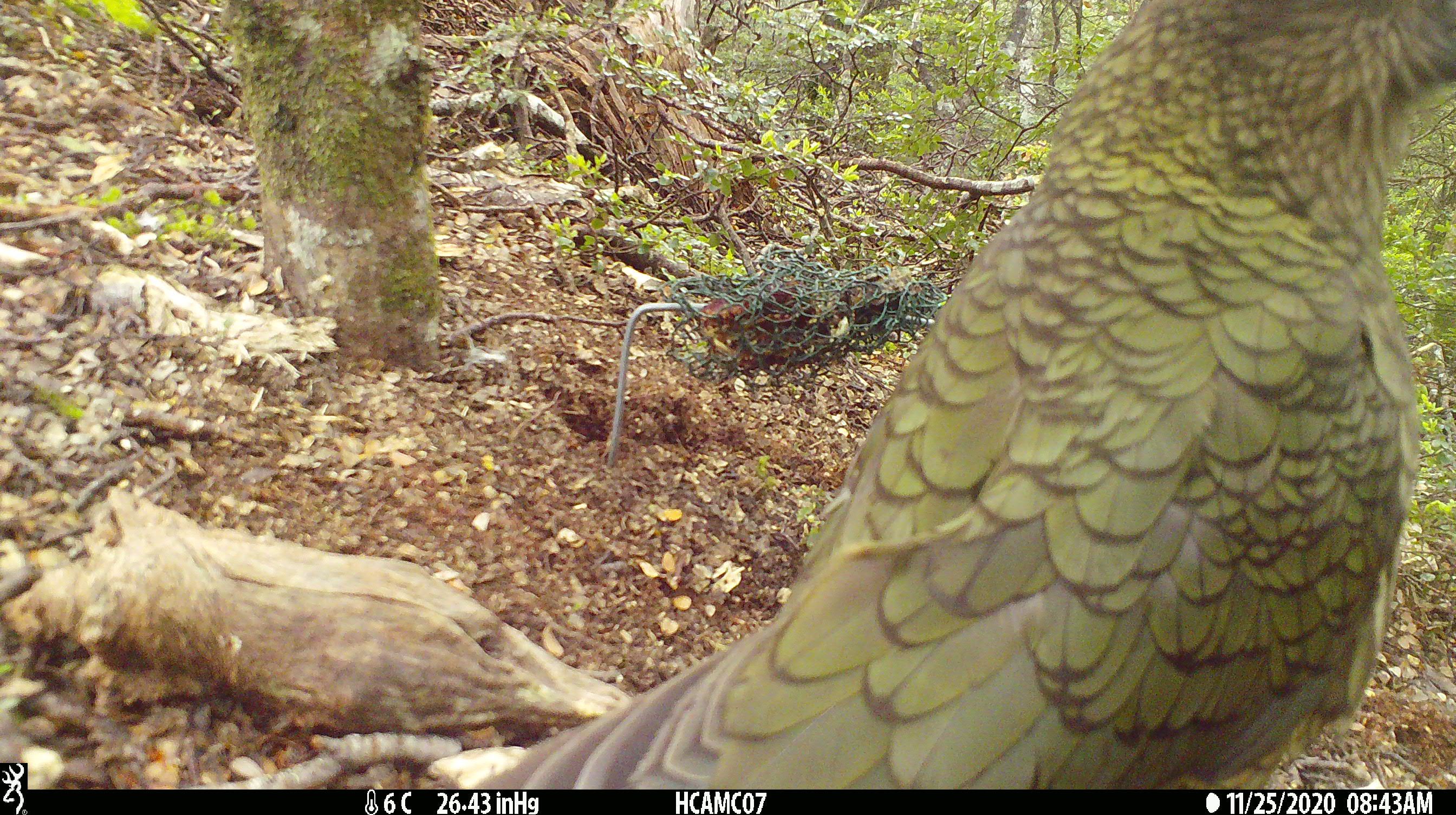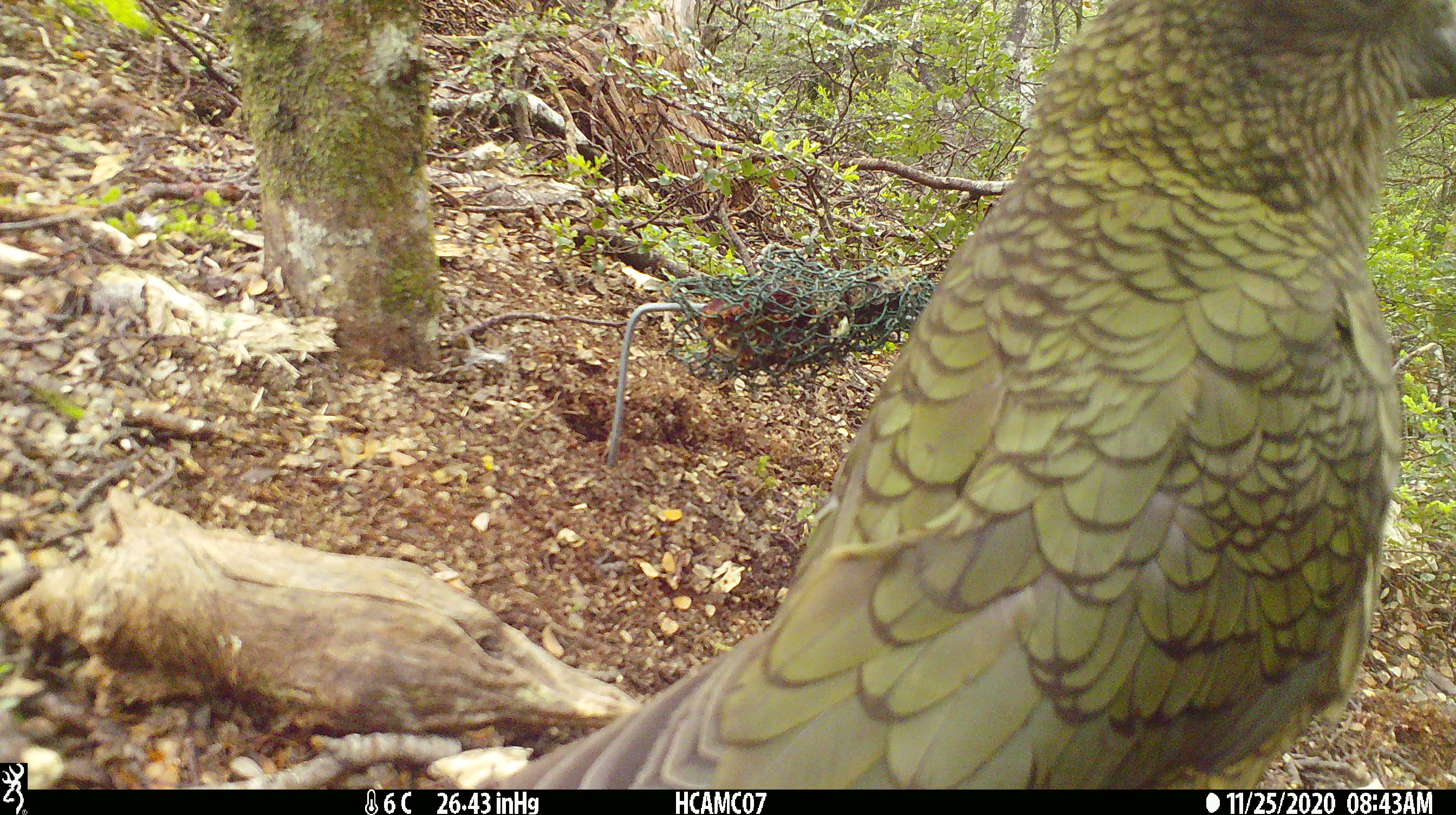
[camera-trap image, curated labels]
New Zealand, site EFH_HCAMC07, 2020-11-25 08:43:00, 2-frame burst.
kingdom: Animalia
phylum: Chordata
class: Aves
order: Psittaciformes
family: Strigopidae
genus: Nestor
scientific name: Nestor notabilis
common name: kea